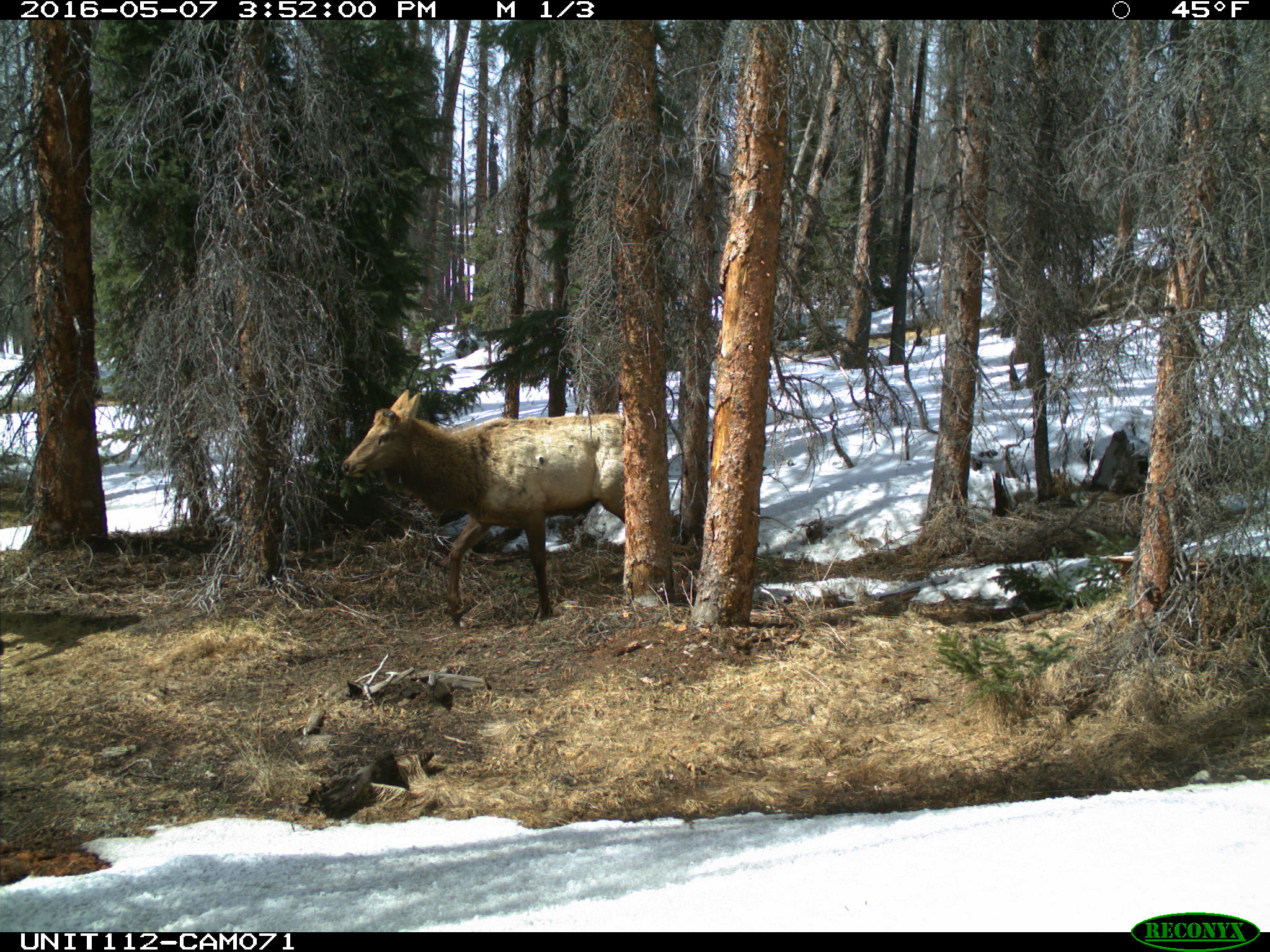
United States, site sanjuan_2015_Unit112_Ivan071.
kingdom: Animalia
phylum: Chordata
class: Mammalia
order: Artiodactyla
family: Cervidae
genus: Cervus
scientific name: Cervus elaphus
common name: red deer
Cervus elaphus (red deer).